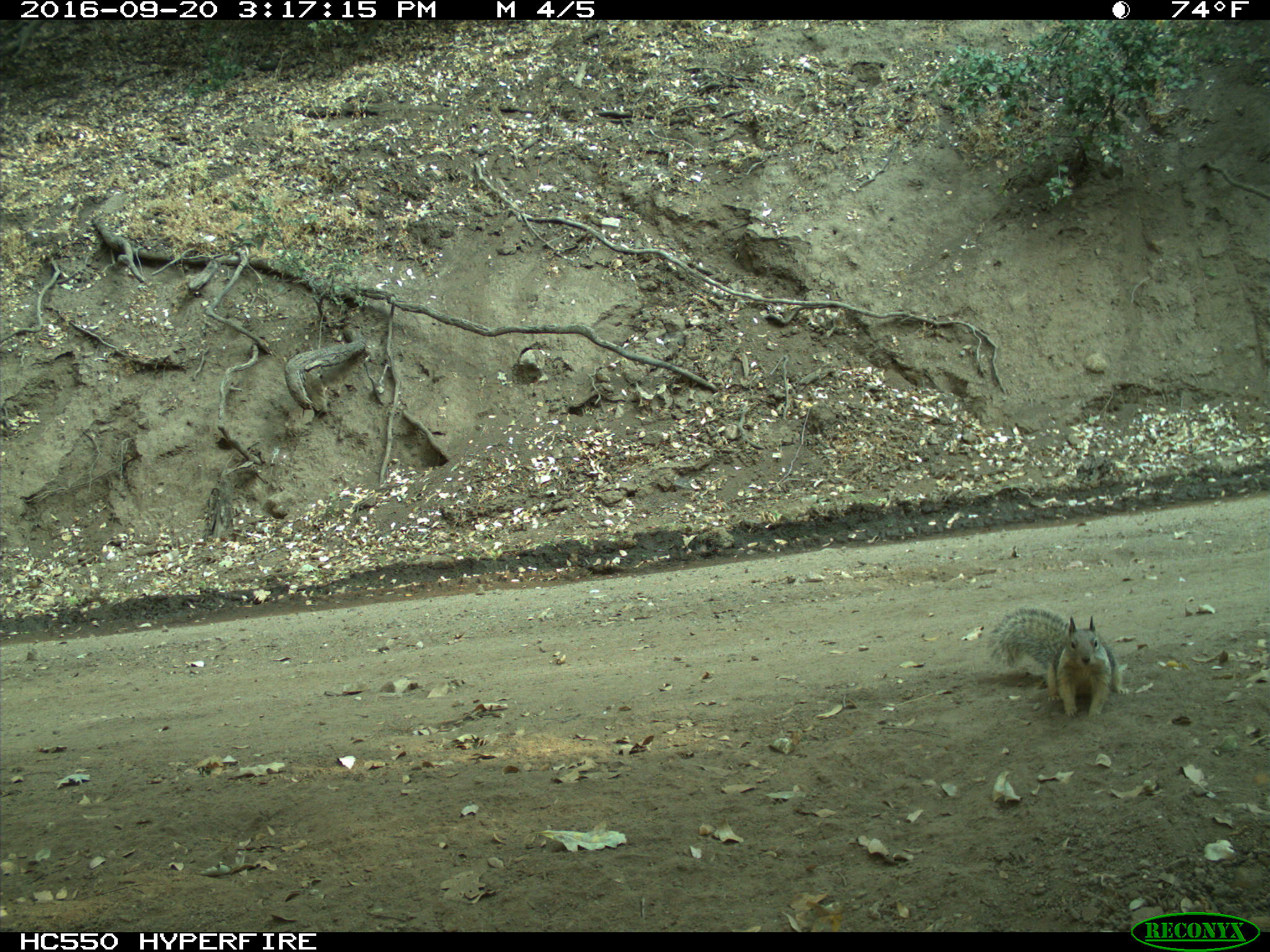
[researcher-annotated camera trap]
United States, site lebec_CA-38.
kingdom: Animalia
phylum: Chordata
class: Mammalia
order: Rodentia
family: Sciuridae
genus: Otospermophilus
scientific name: Otospermophilus beecheyi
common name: california ground squirrel